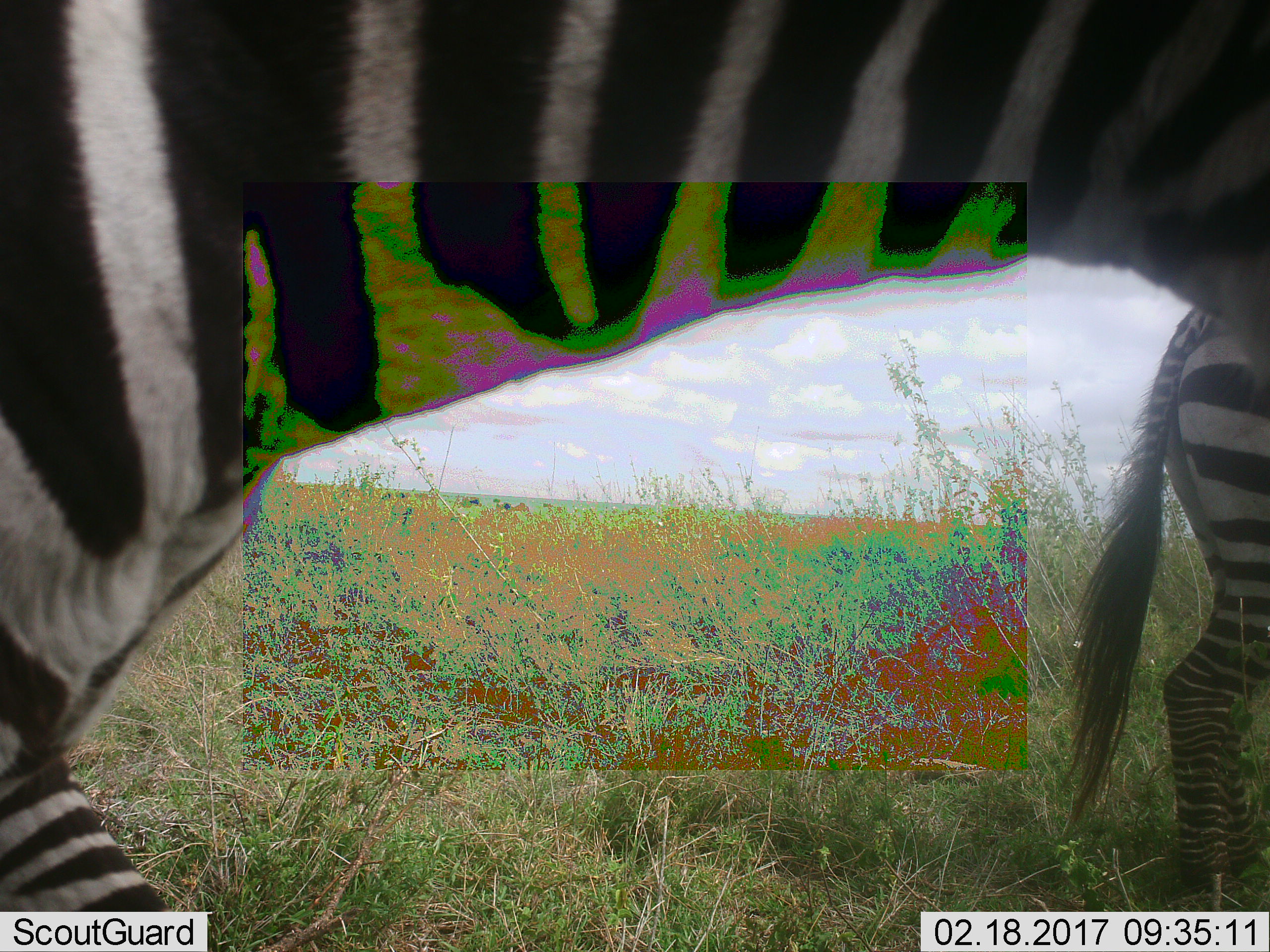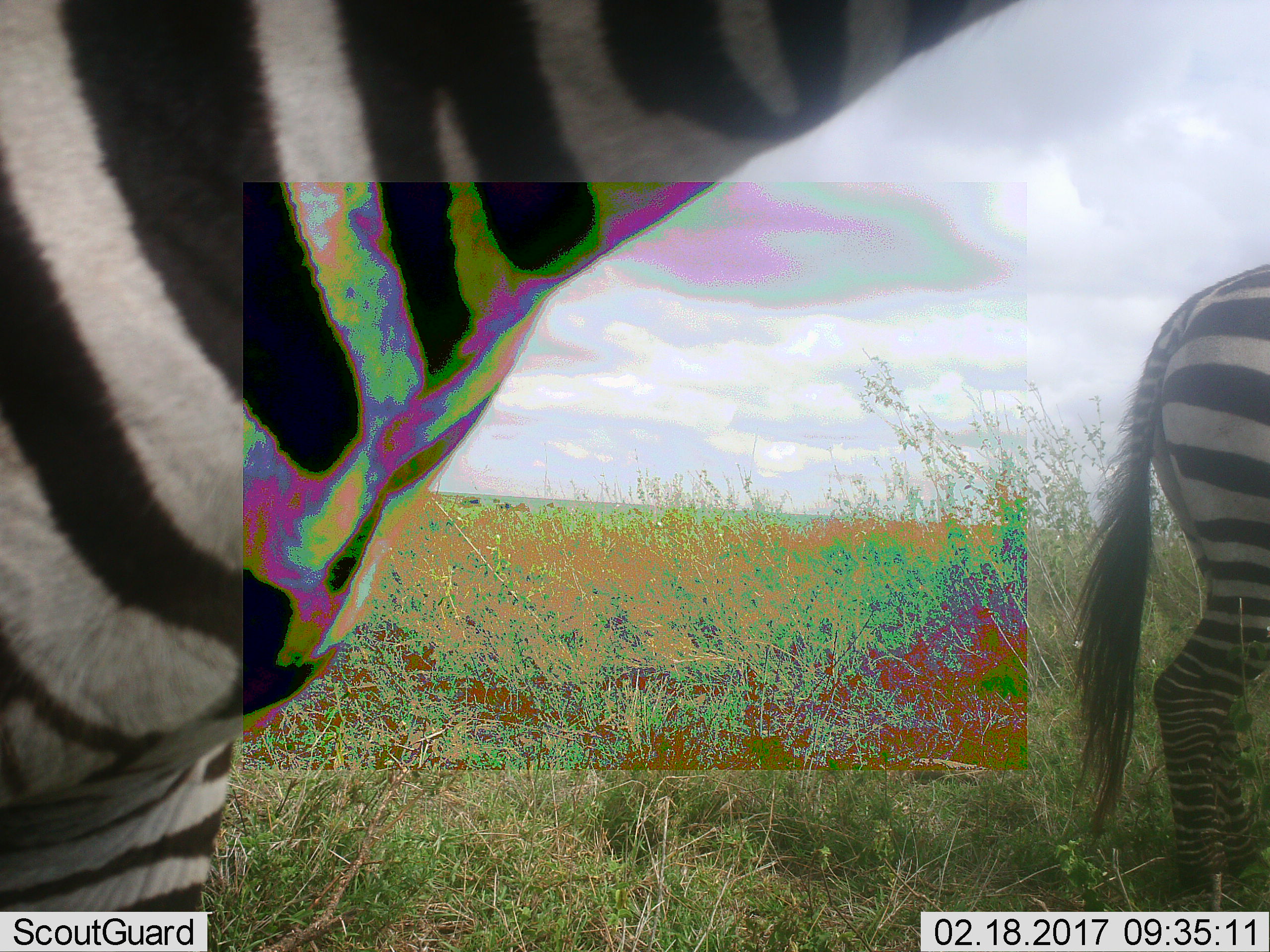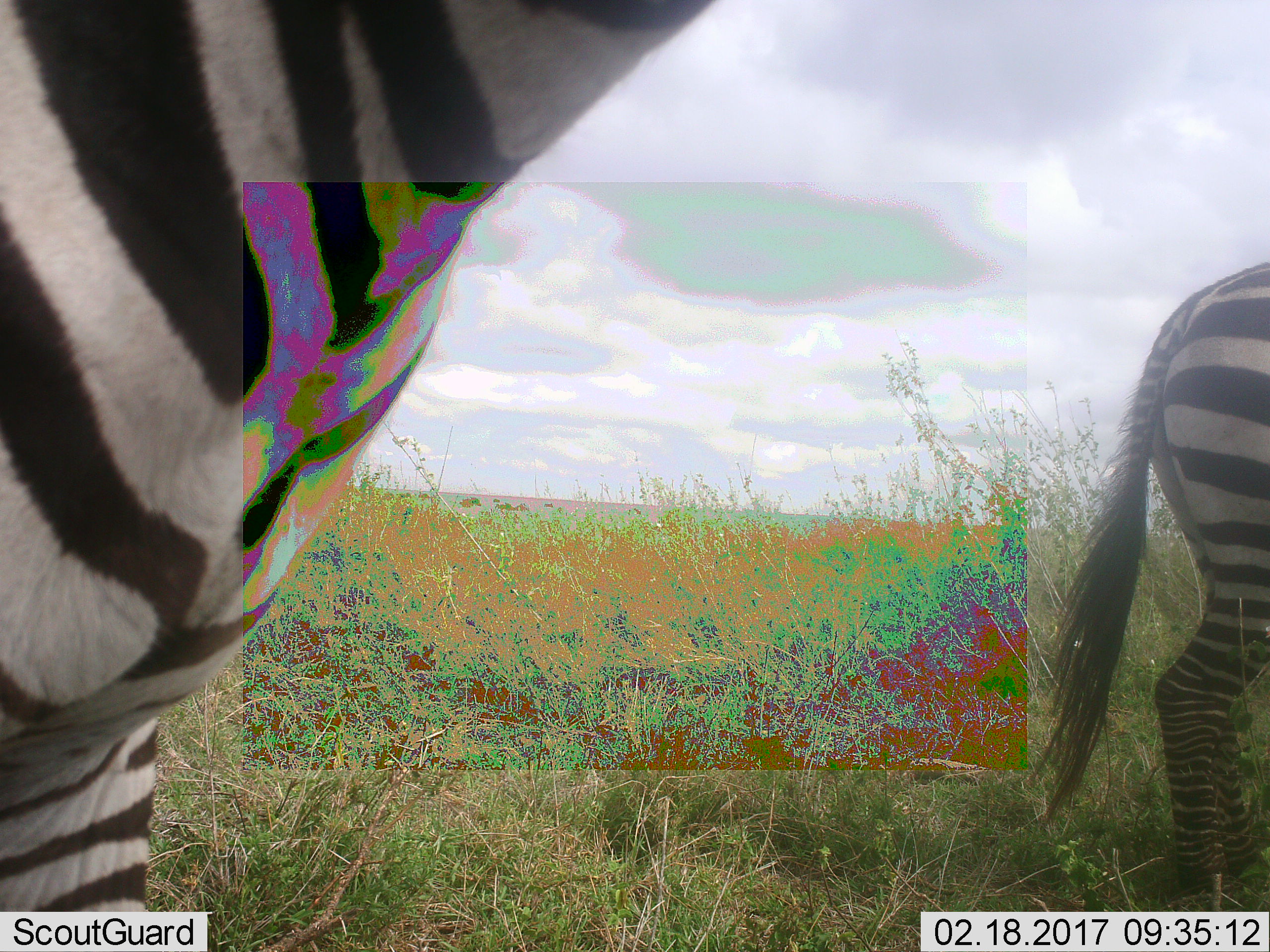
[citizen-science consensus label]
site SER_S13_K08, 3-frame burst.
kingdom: Animalia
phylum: Chordata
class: Mammalia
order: Perissodactyla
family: Equidae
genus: Equus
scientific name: Equus quagga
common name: plains zebra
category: zebraplains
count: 2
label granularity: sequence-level